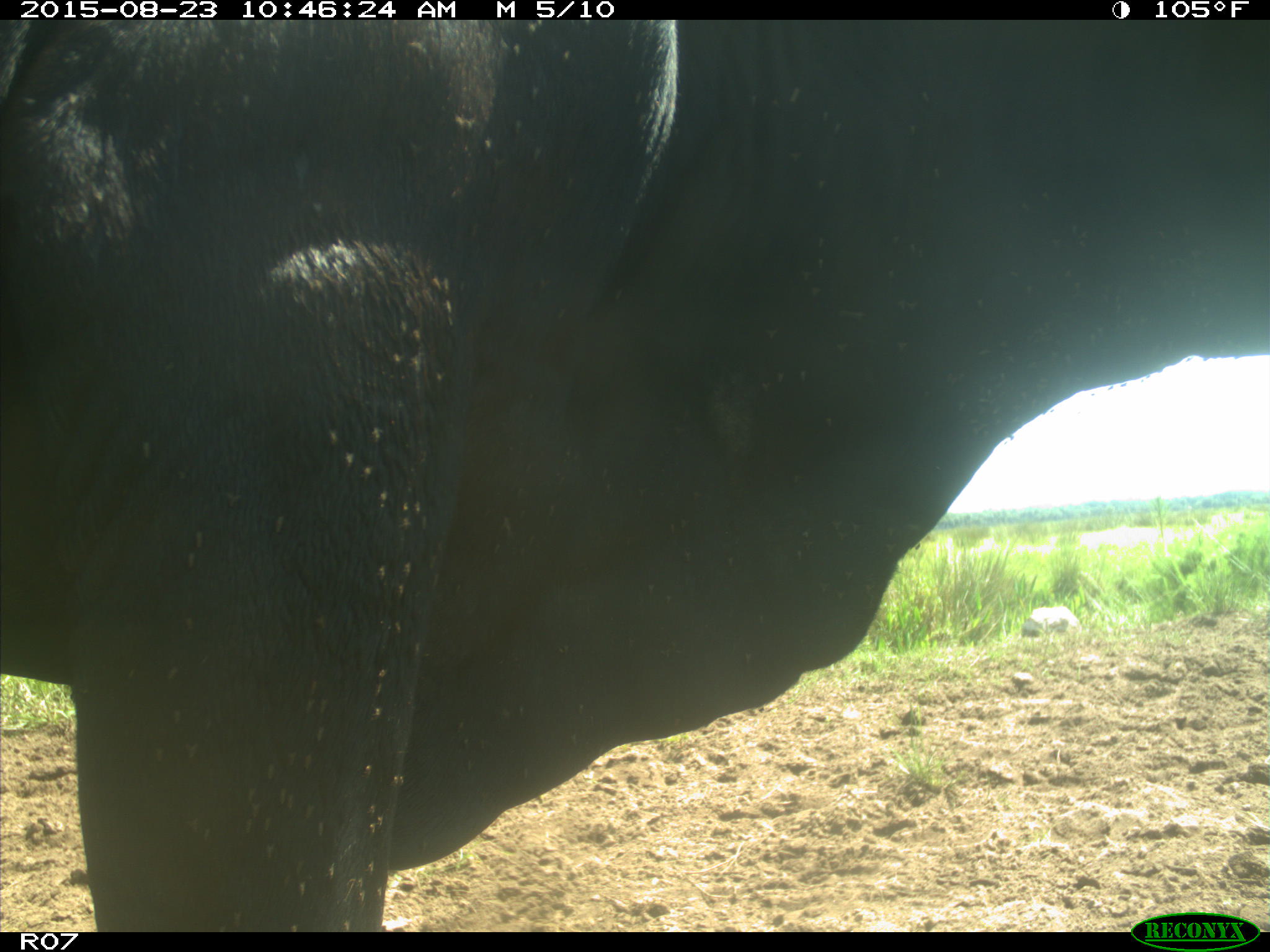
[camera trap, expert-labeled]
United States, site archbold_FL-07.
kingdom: Animalia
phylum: Chordata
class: Mammalia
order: Artiodactyla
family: Bovidae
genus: Bos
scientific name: Bos taurus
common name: domestic cow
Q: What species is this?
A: Bos taurus (domestic cow).